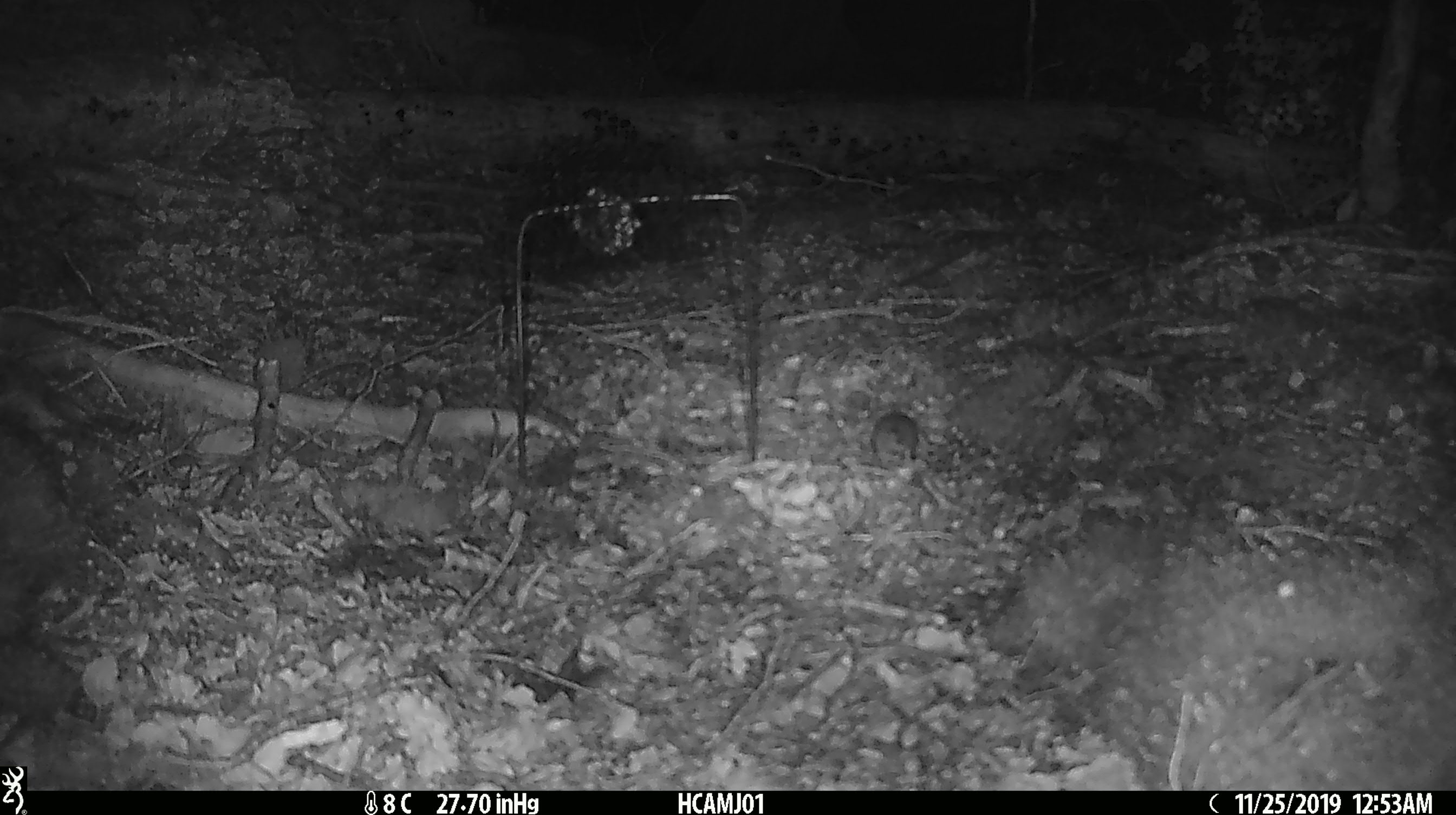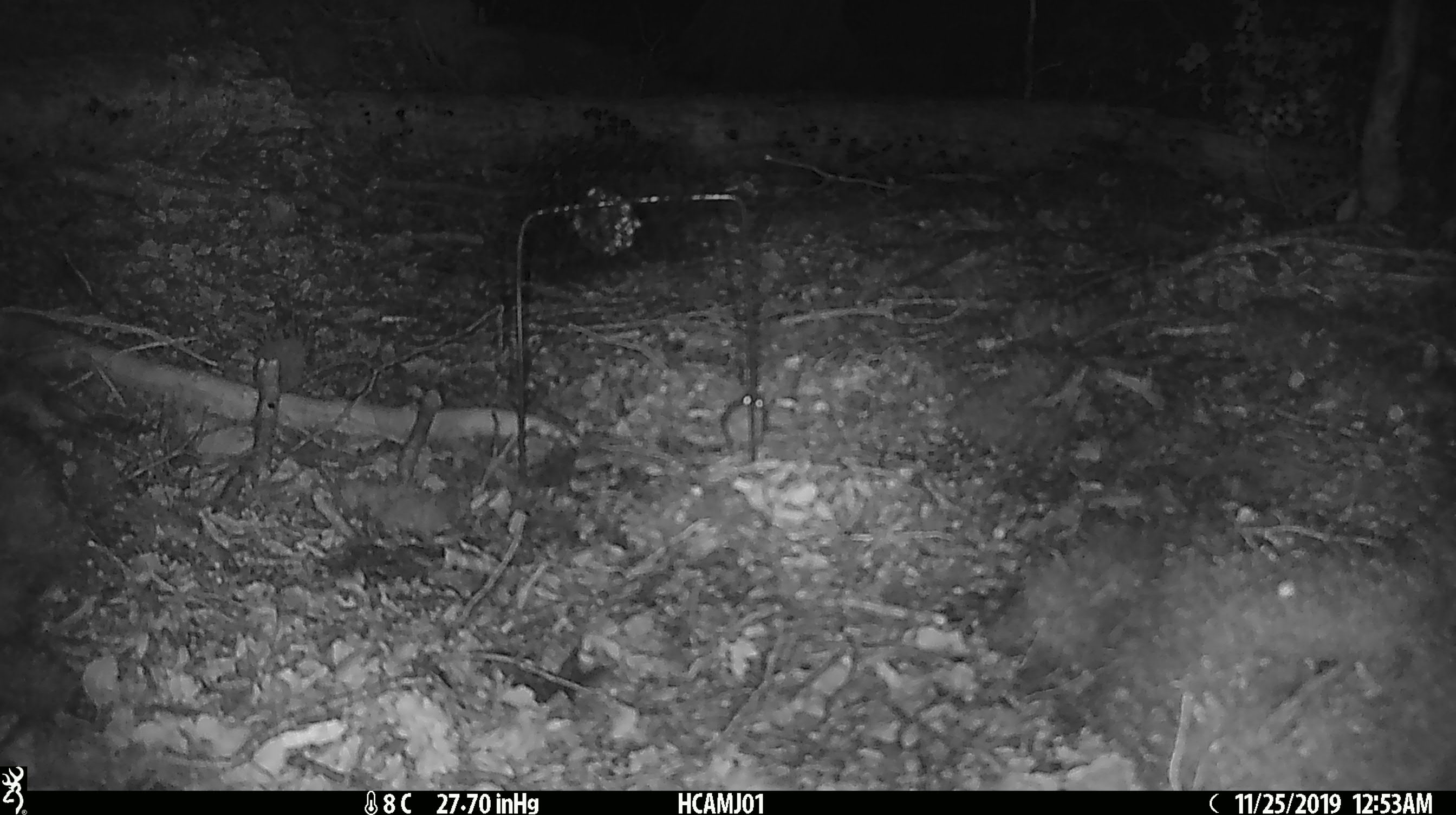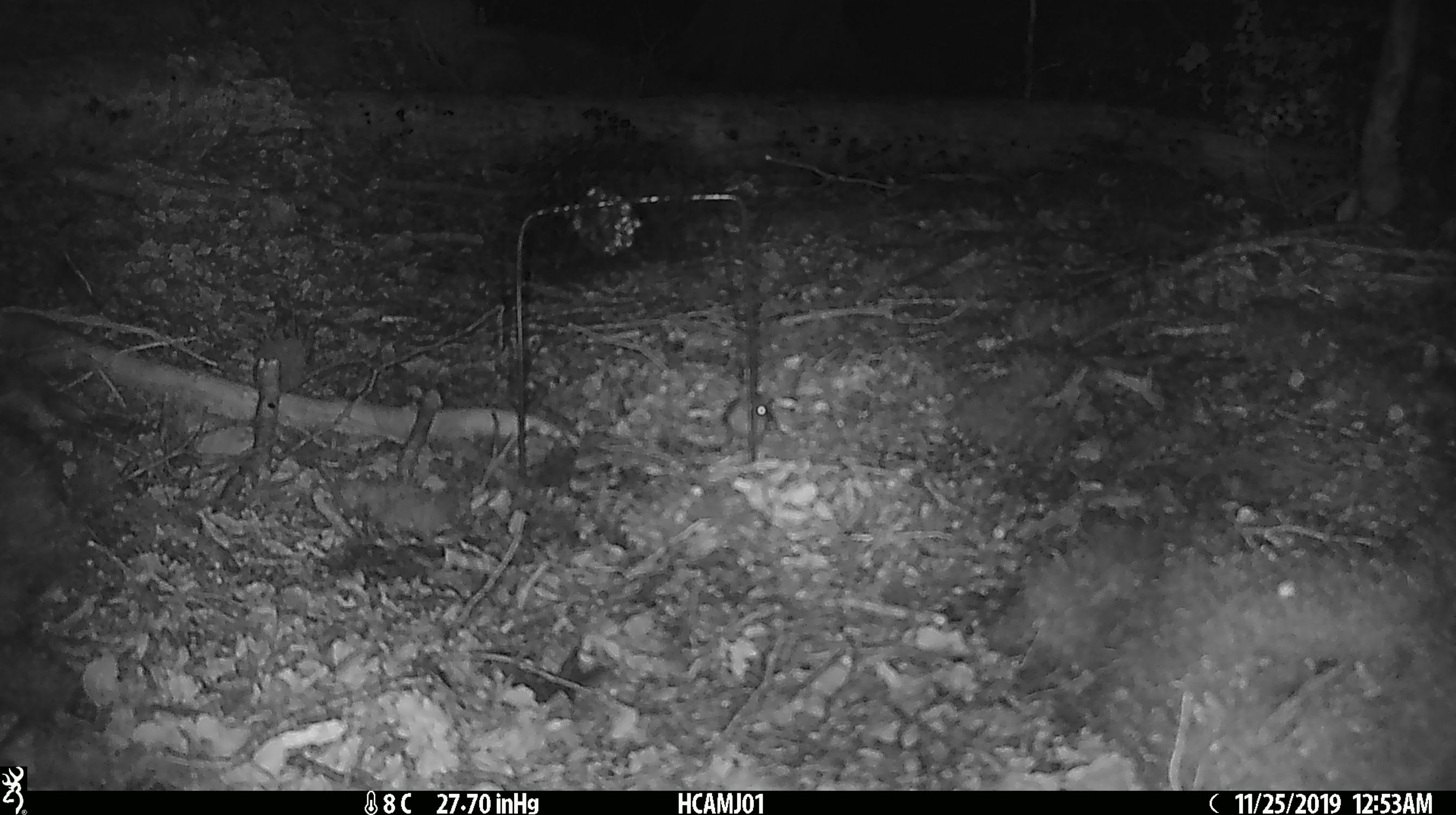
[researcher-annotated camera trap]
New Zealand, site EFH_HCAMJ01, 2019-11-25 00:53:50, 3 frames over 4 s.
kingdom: Animalia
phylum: Chordata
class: Mammalia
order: Rodentia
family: Muridae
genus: Mus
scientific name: Mus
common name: mouse